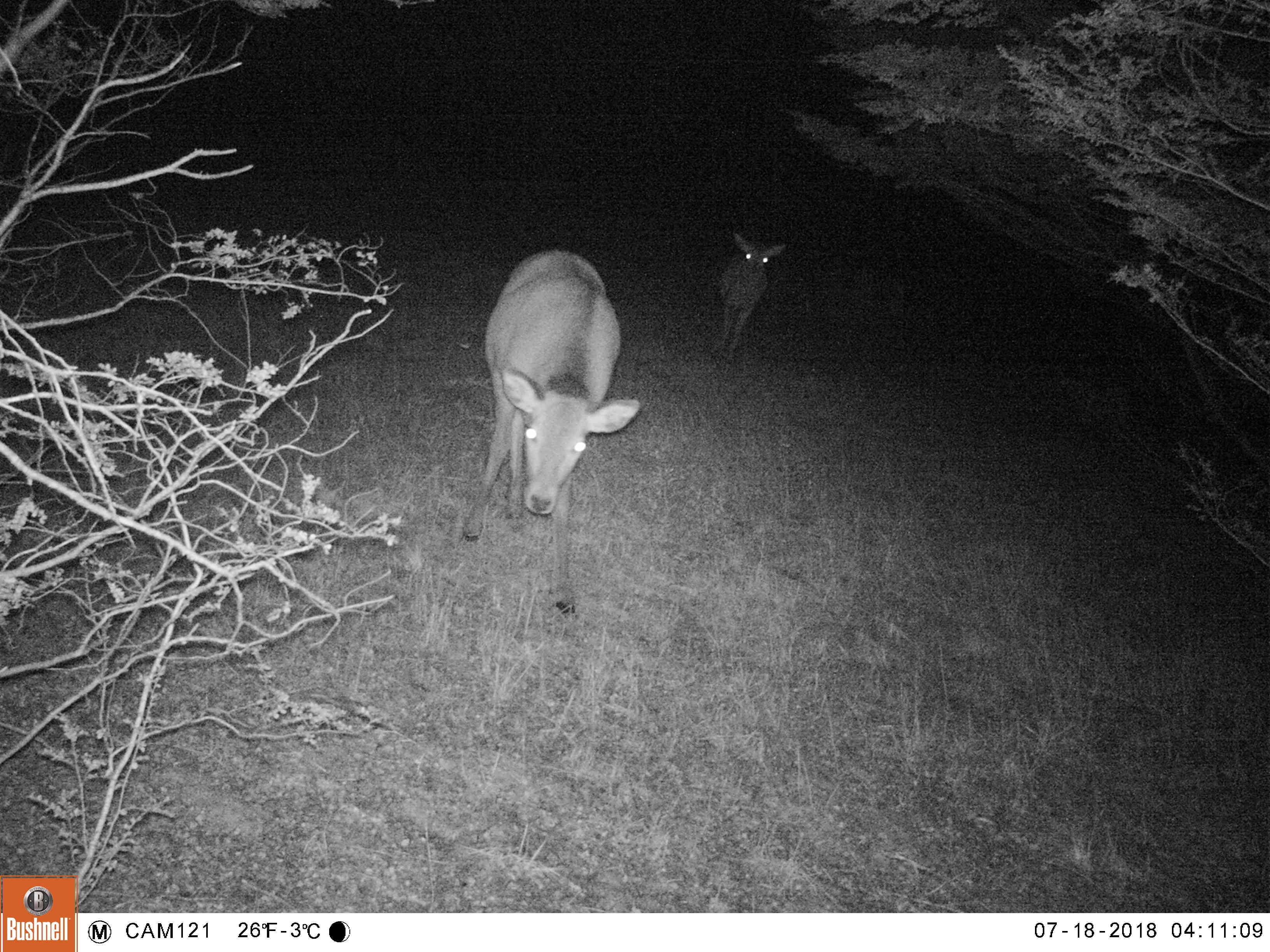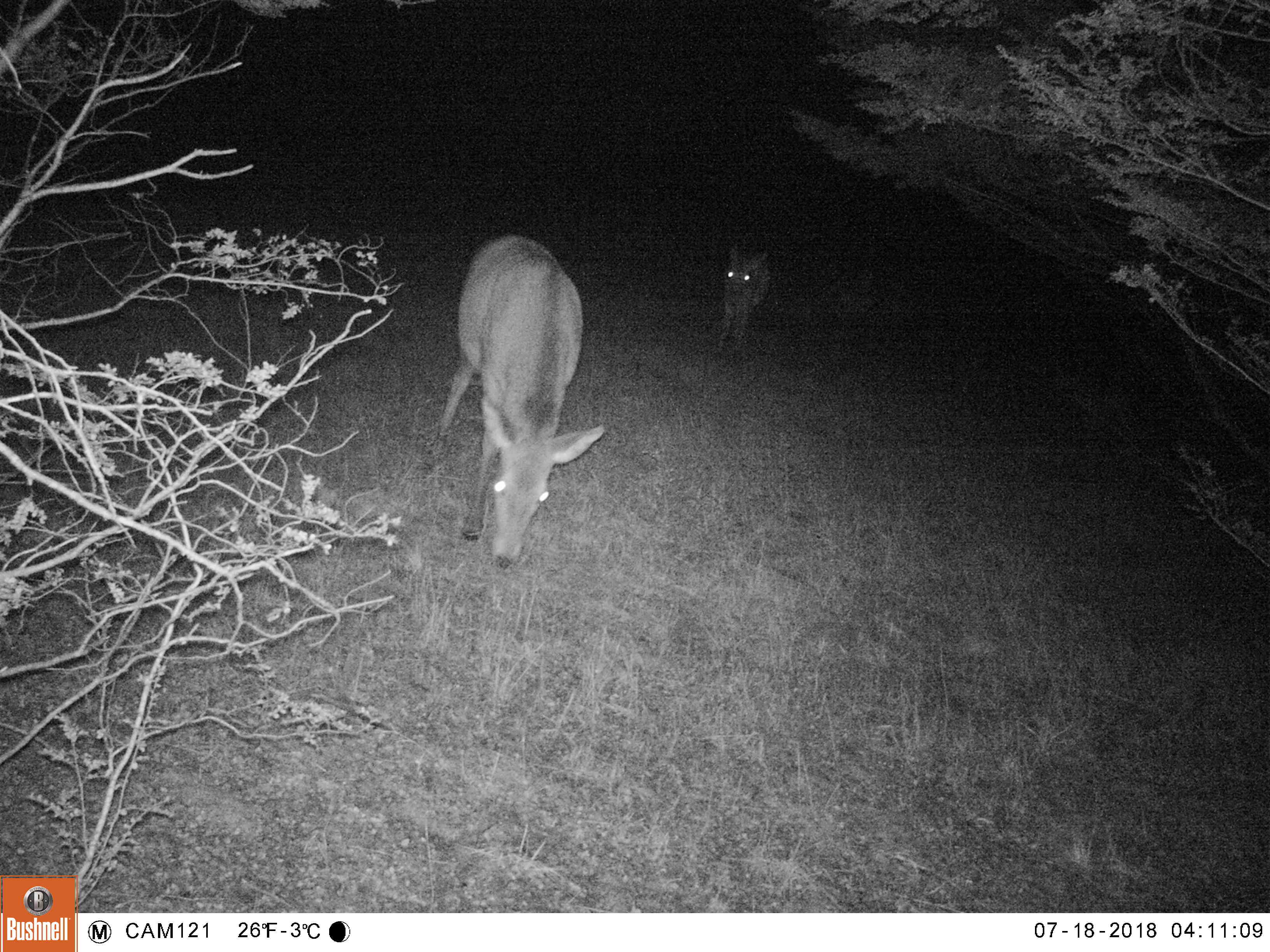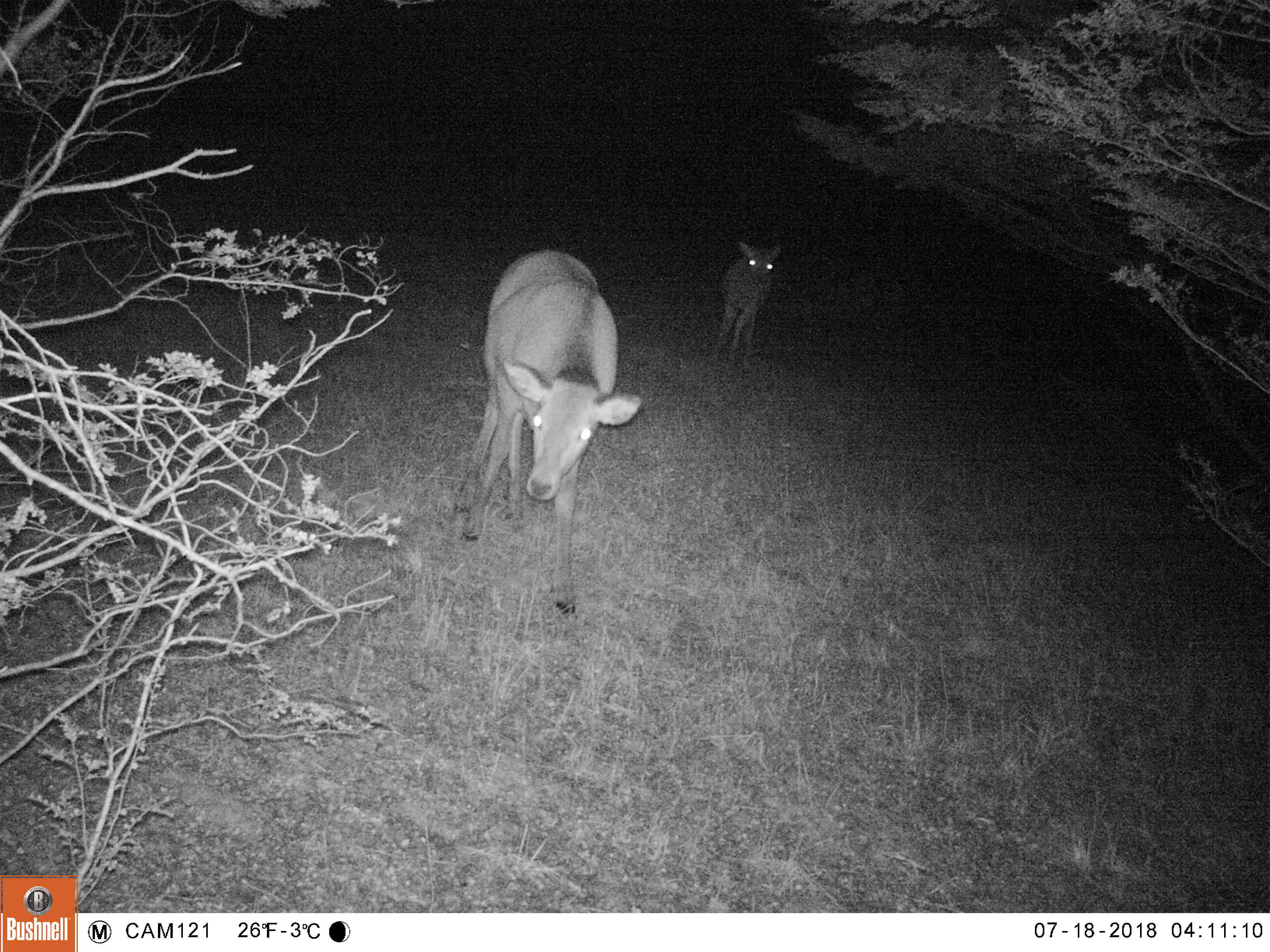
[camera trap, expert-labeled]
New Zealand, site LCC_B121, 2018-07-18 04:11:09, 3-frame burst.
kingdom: Animalia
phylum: Chordata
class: Mammalia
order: Artiodactyla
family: Cervidae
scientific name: Cervidae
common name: deer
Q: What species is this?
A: Deer (Cervidae).